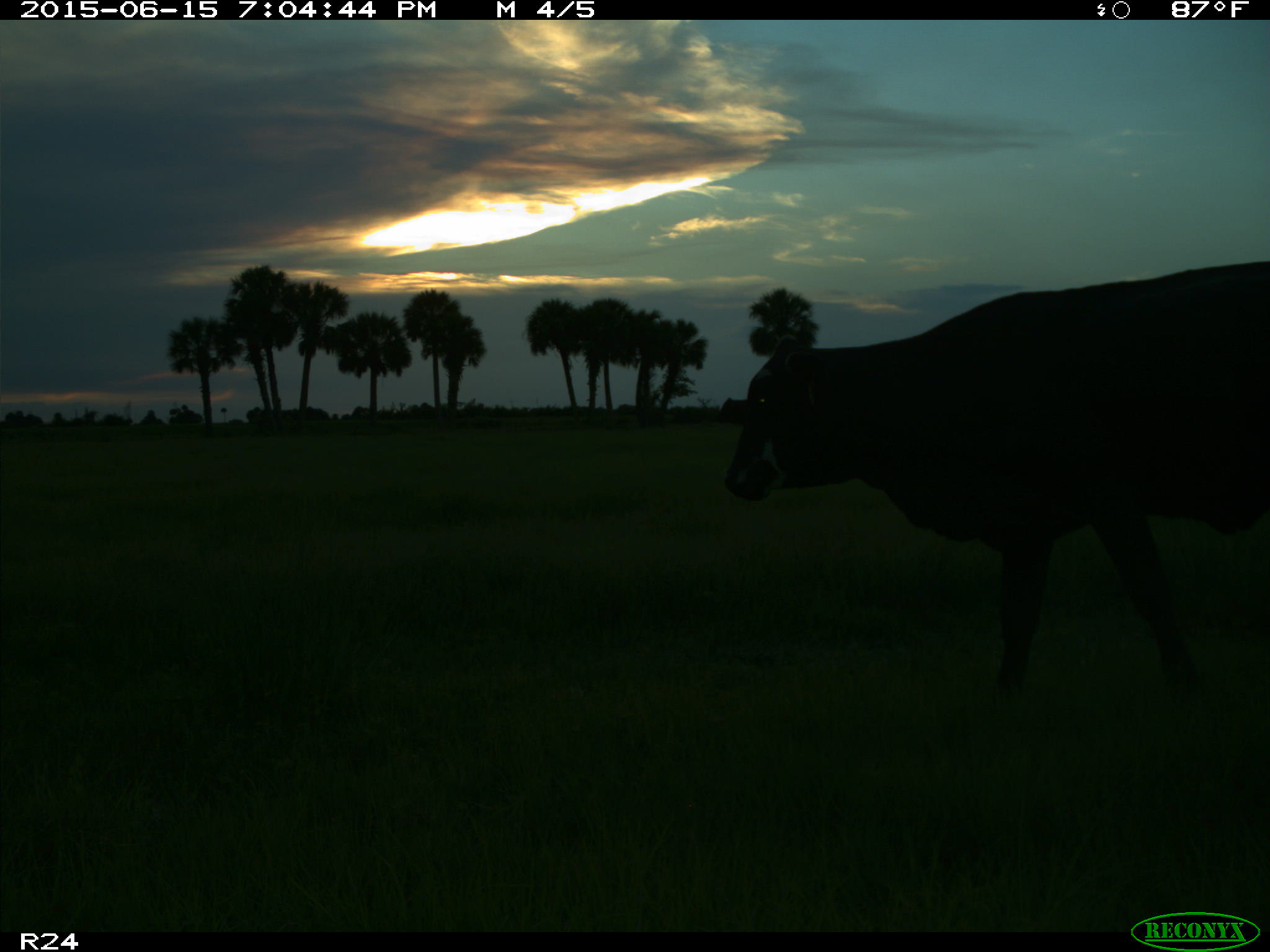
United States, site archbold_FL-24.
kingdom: Animalia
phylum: Chordata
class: Mammalia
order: Artiodactyla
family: Bovidae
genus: Bos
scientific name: Bos taurus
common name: domestic cow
Bos taurus (domestic cow).